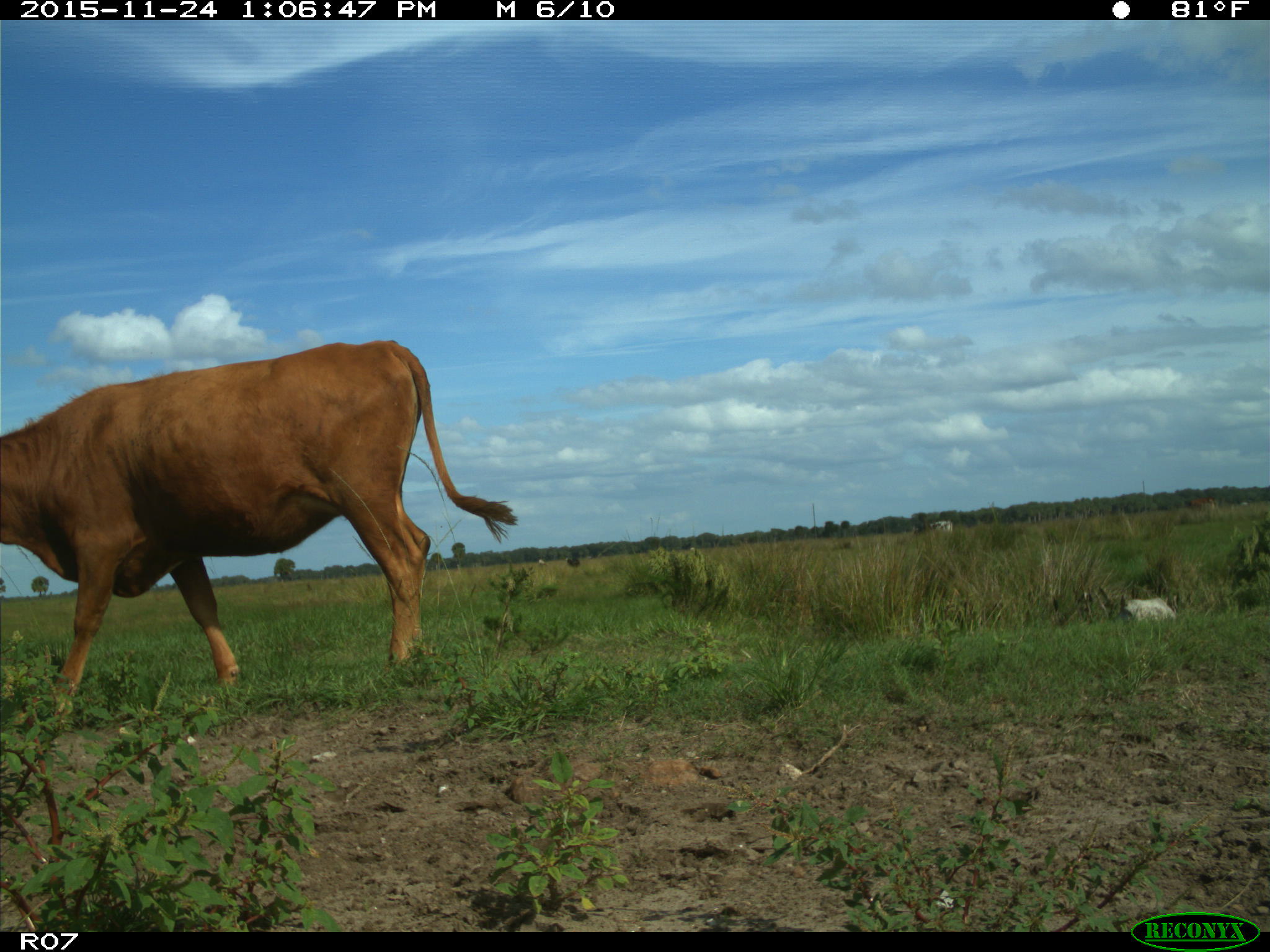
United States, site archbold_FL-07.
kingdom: Animalia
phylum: Chordata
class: Mammalia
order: Artiodactyla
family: Bovidae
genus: Bos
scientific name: Bos taurus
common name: domestic cow